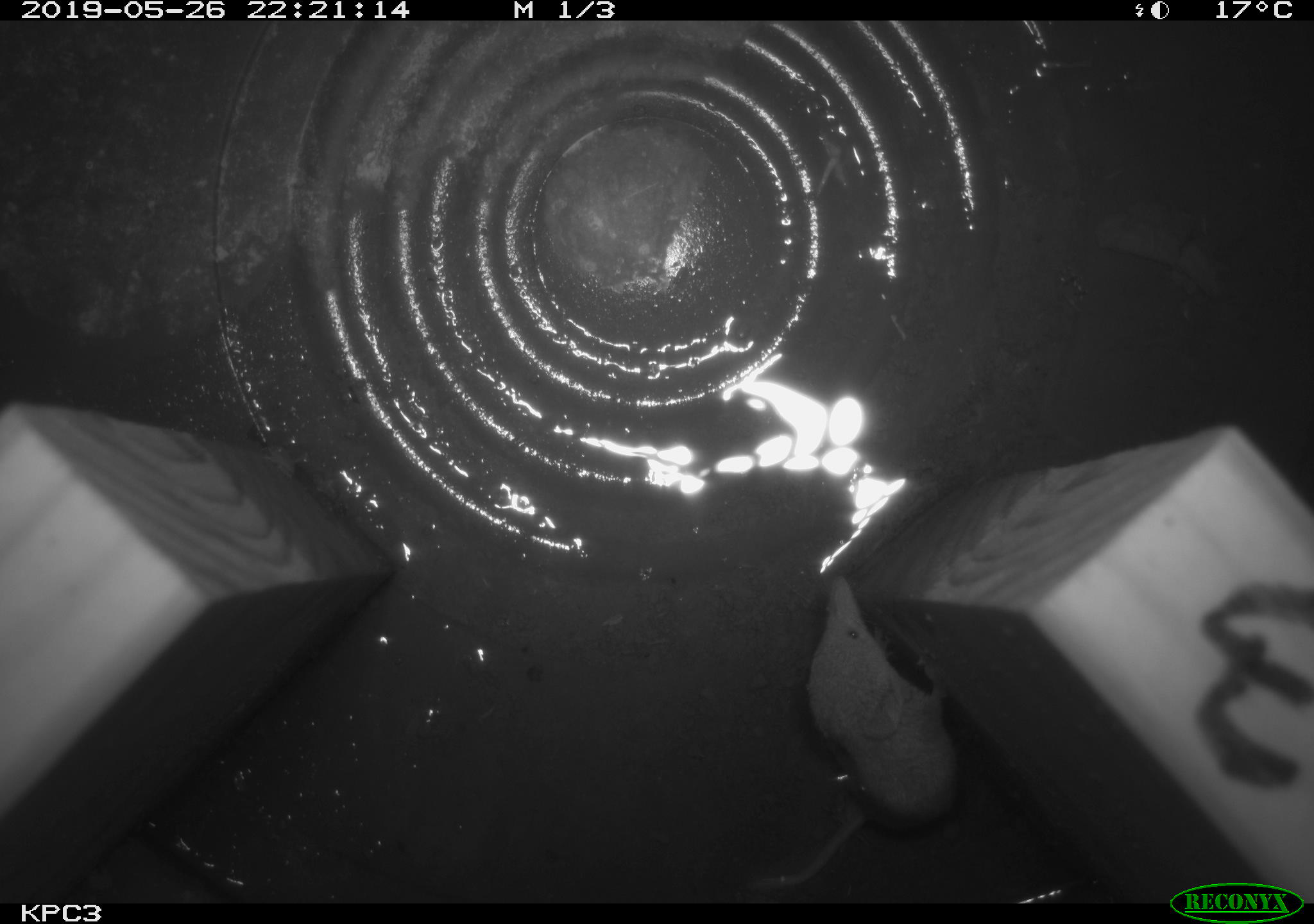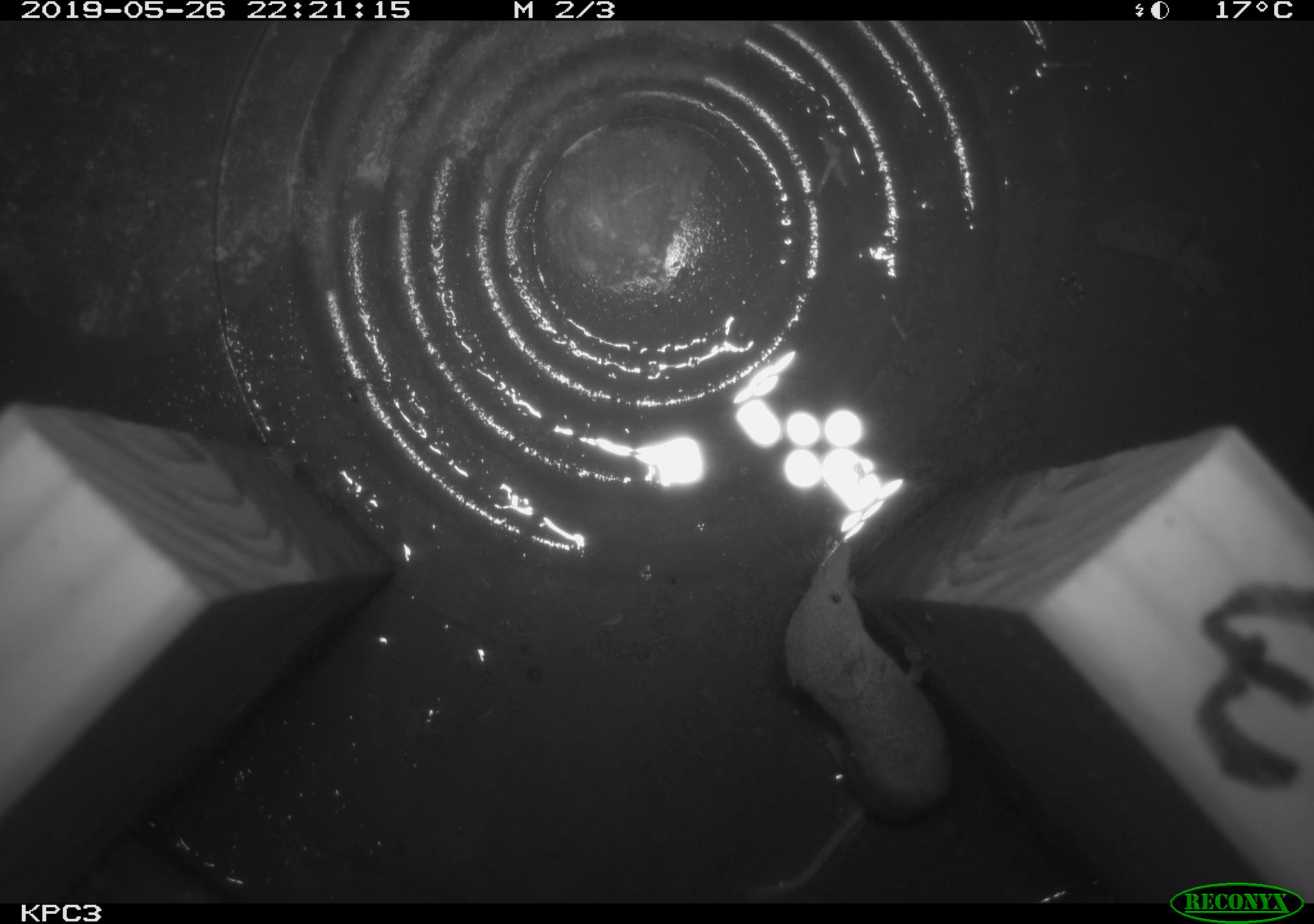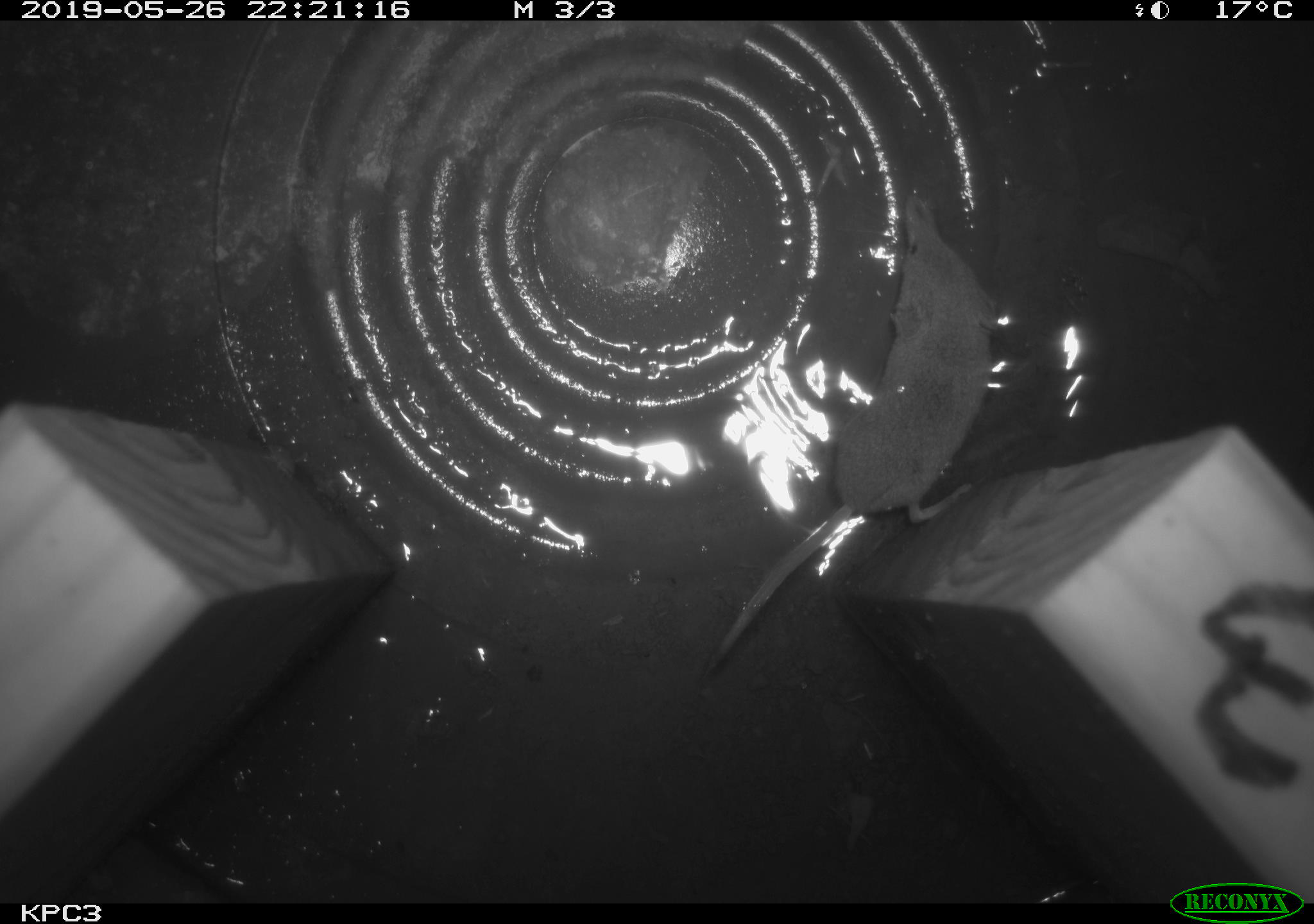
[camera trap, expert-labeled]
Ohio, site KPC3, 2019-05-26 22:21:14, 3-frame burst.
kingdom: Animalia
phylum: Chordata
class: Mammalia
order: Eulipotyphla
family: Soricidae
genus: Sorex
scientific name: Sorex cinereus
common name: masked shrew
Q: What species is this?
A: Masked shrew (Sorex cinereus).